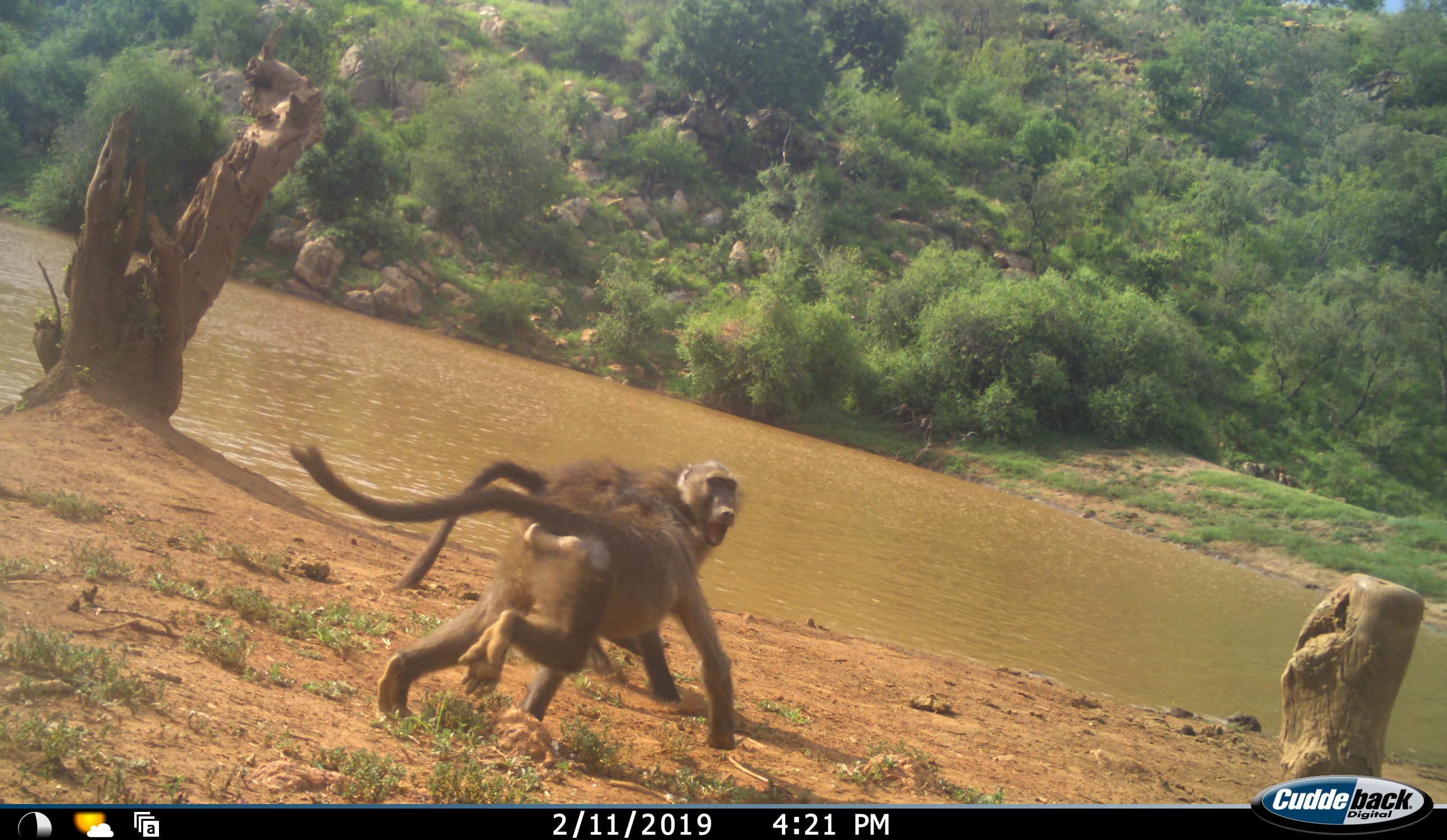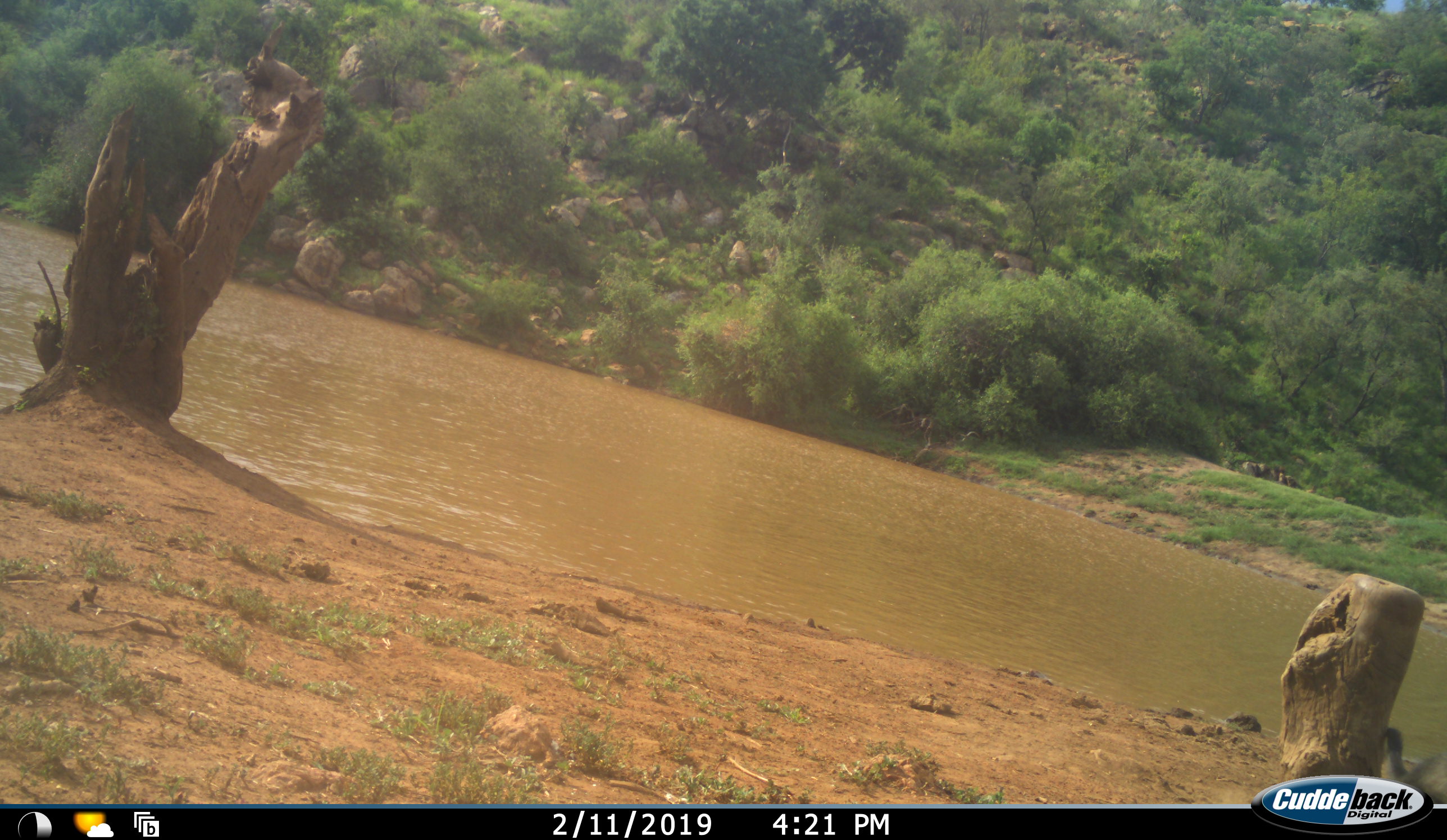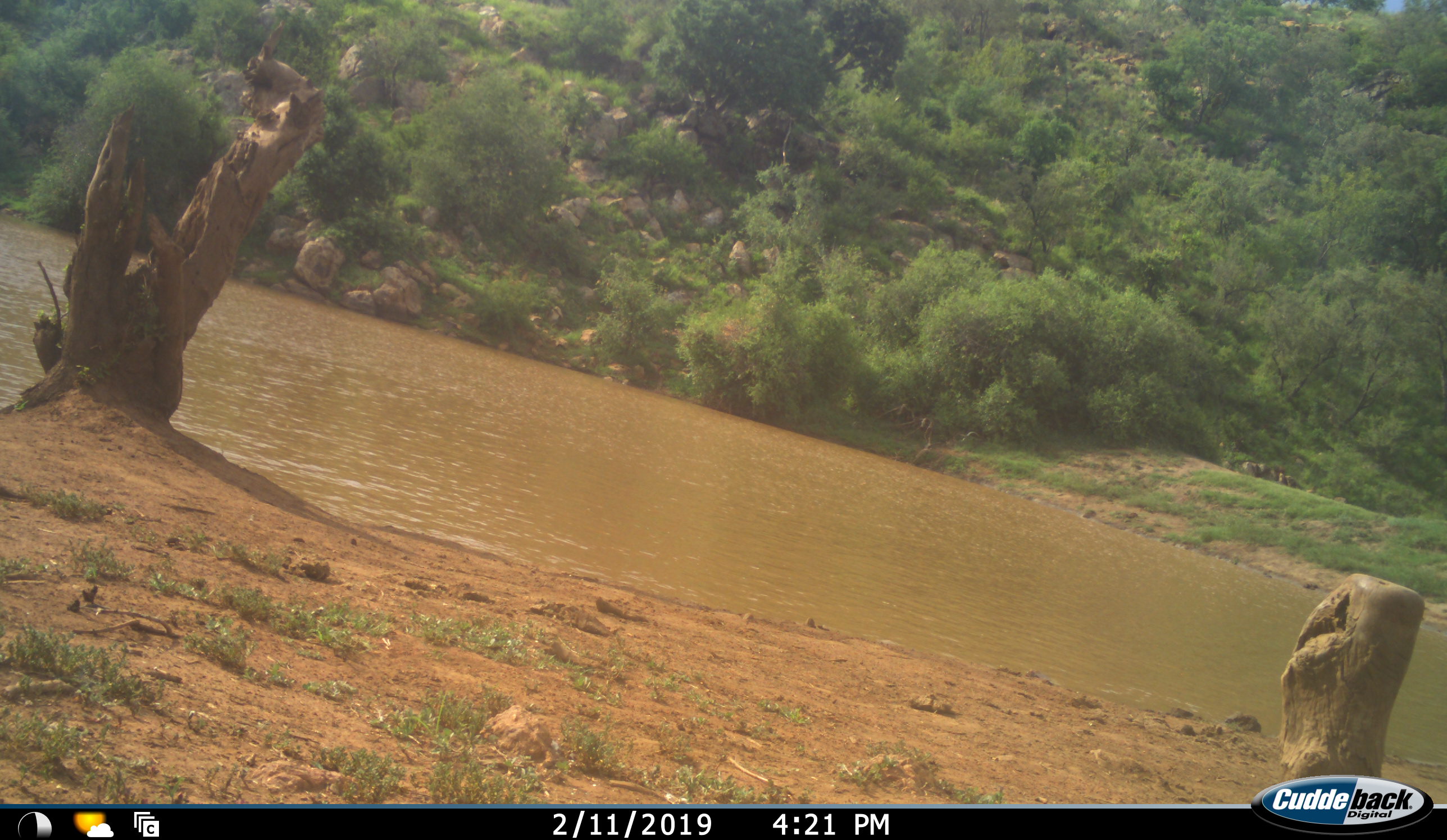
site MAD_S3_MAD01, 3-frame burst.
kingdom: Animalia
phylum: Chordata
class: Mammalia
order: Primates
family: Cercopithecidae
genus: Papio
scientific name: Papio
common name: baboon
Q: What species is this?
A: Baboon (Papio).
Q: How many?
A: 2.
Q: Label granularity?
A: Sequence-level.